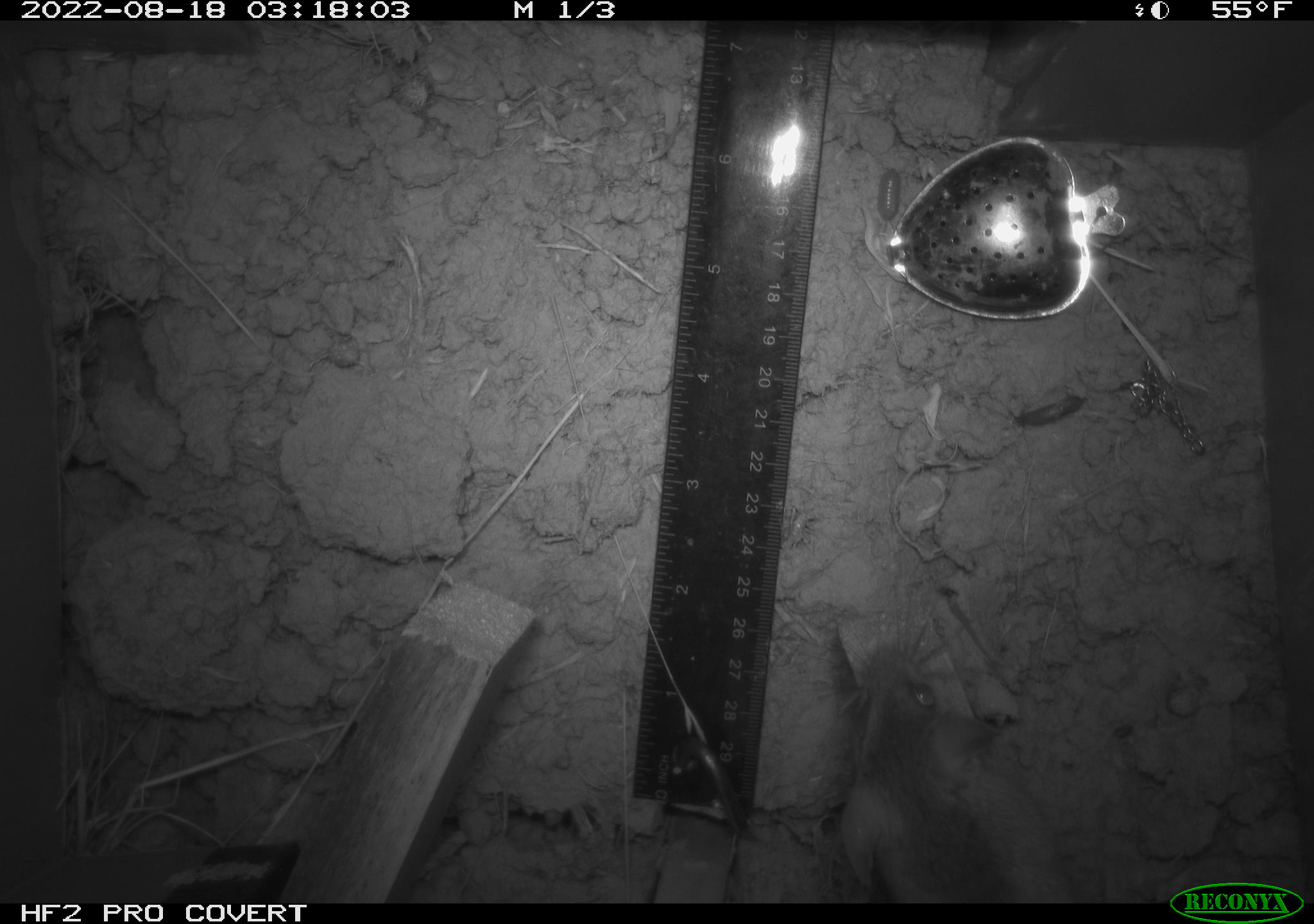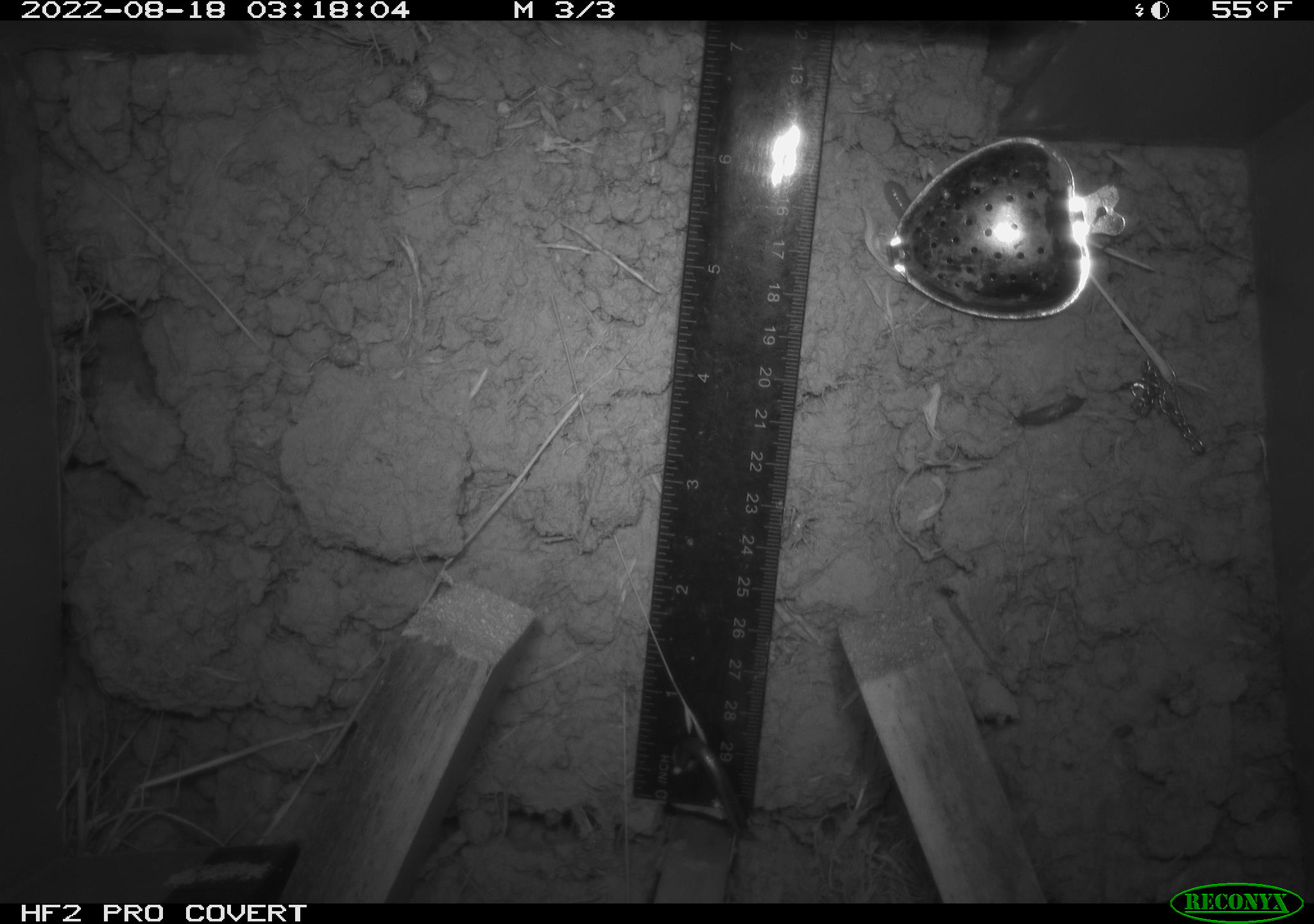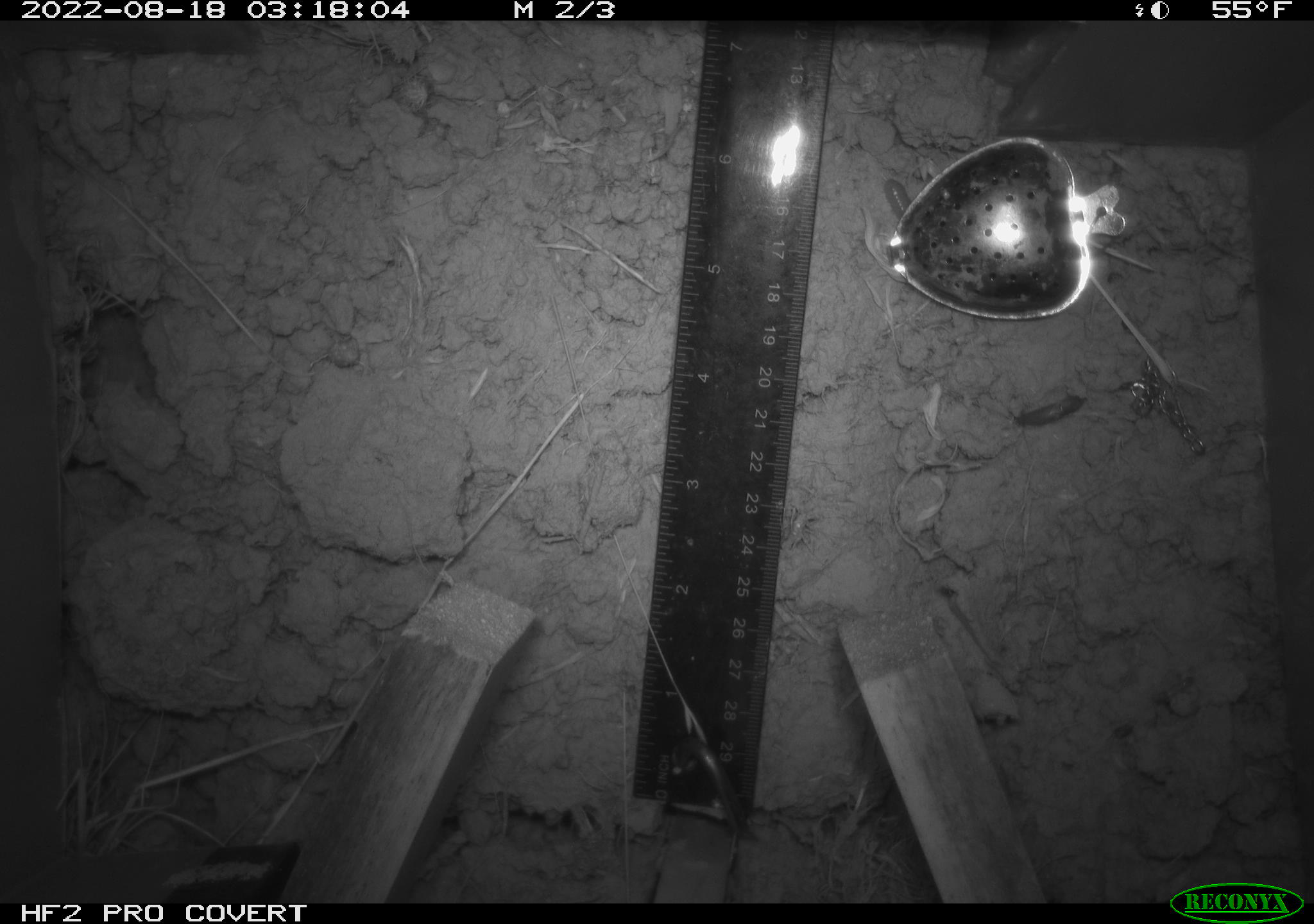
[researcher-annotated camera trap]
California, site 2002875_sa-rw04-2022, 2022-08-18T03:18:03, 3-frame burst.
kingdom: Animalia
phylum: Chordata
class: Mammalia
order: Rodentia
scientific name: Rodentia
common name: mouse species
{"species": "mouse species (Rodentia)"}